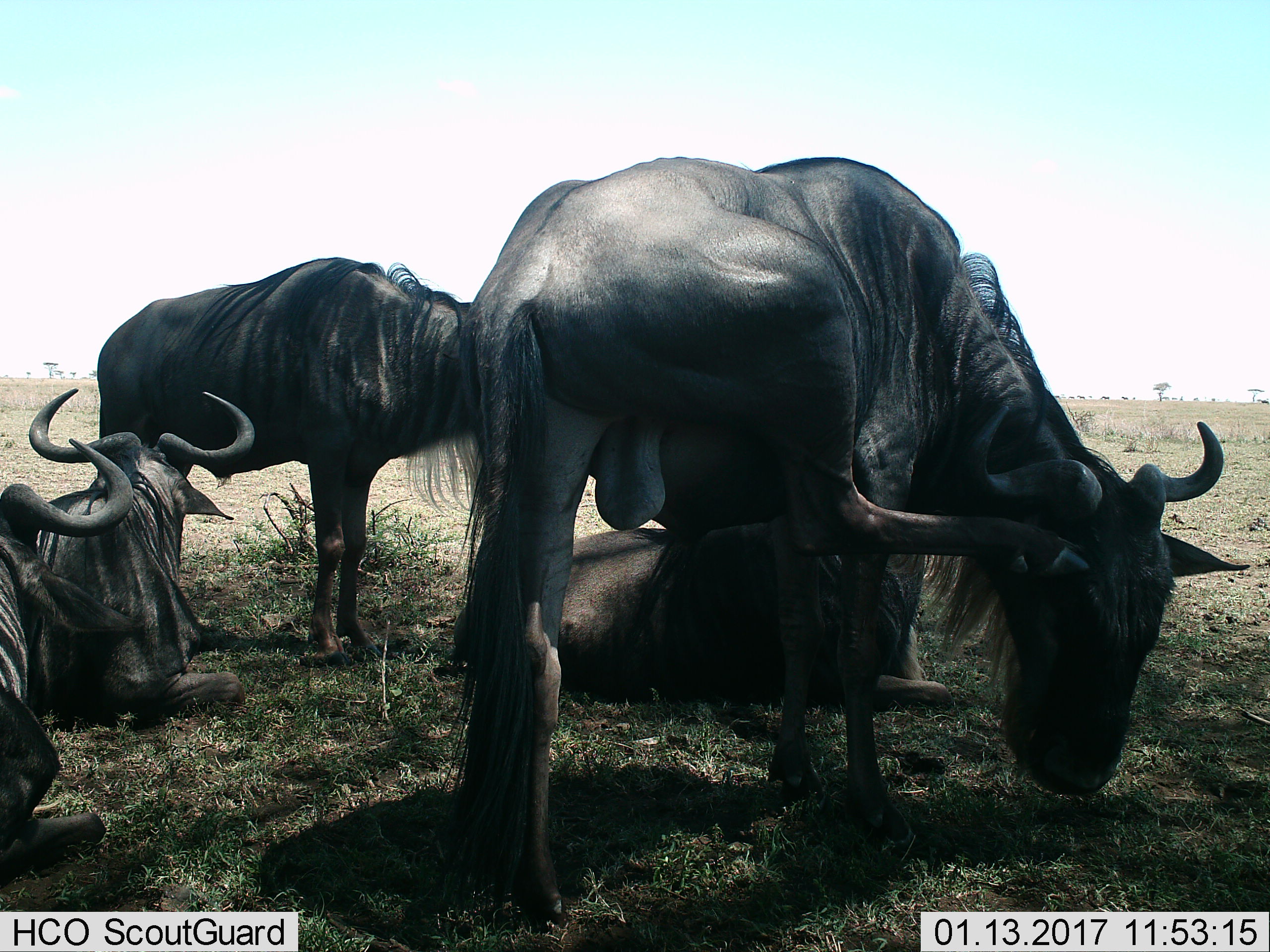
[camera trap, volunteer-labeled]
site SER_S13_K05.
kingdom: Animalia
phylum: Chordata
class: Mammalia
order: Artiodactyla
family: Bovidae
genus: Connochaetes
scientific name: Connochaetes taurinus taurinus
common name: blue wildebeest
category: wildebeestblue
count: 5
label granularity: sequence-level